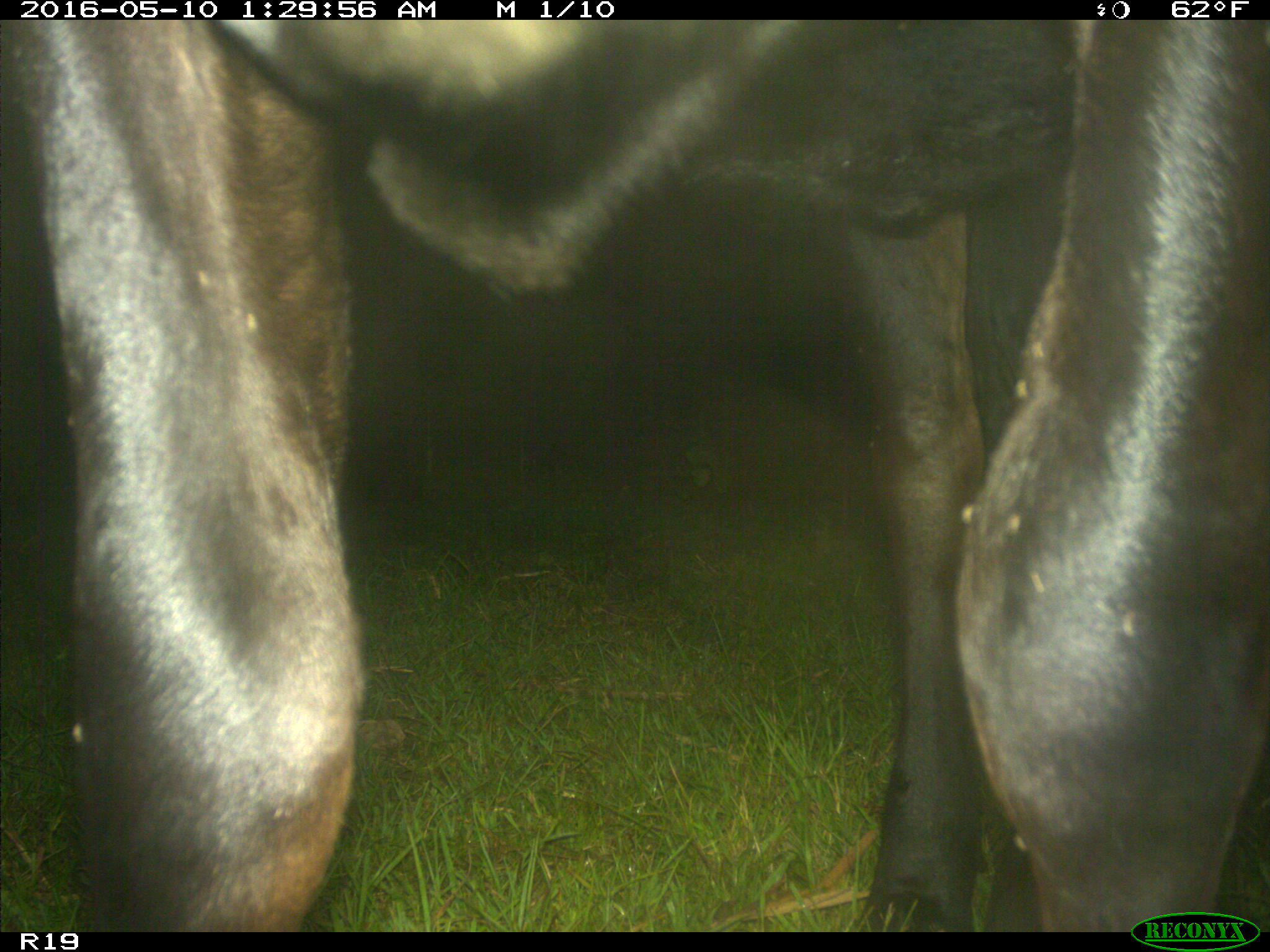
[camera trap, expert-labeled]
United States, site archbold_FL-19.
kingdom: Animalia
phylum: Chordata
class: Mammalia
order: Artiodactyla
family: Bovidae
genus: Bos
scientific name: Bos taurus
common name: domestic cow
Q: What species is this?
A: Bos taurus (domestic cow).